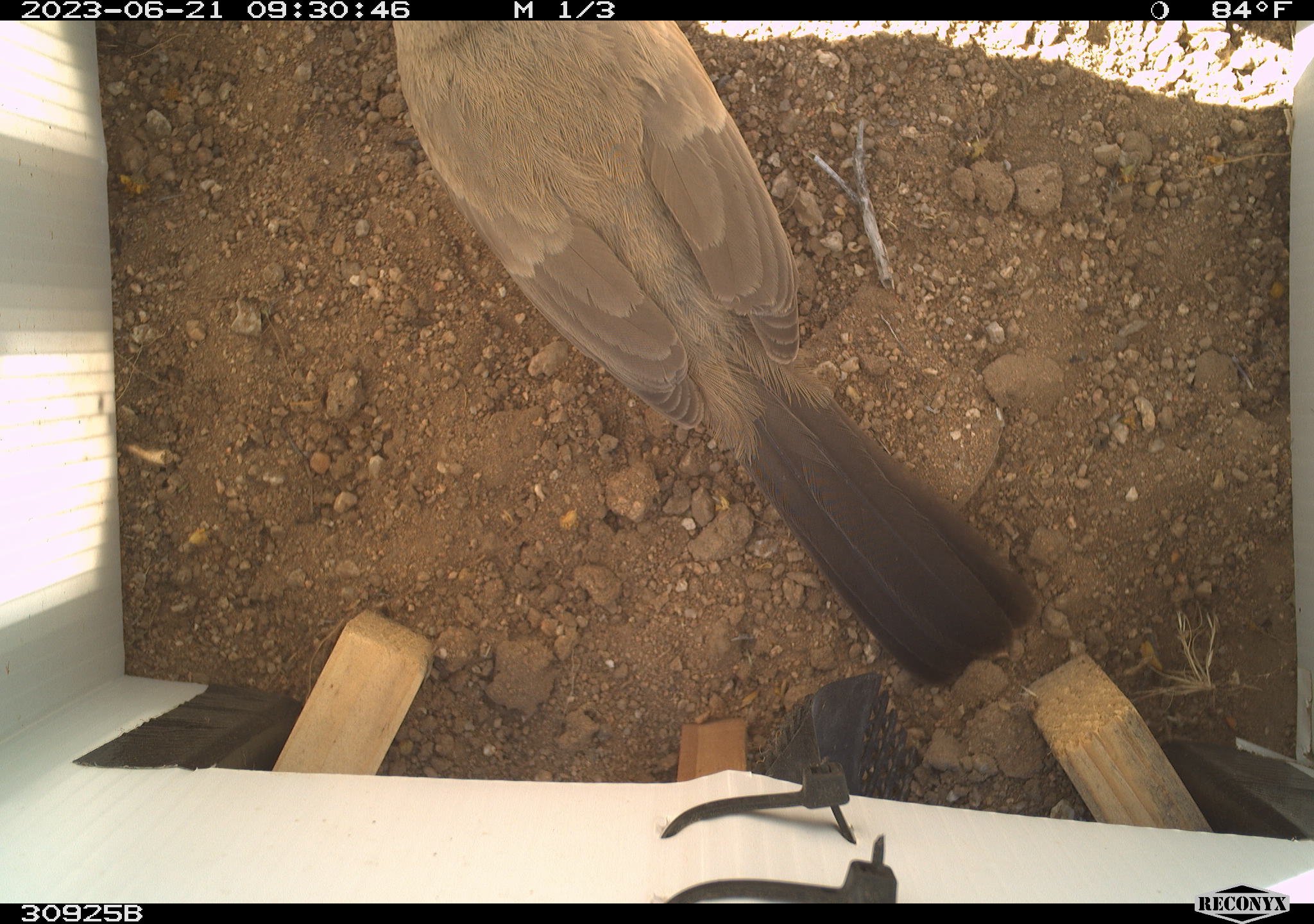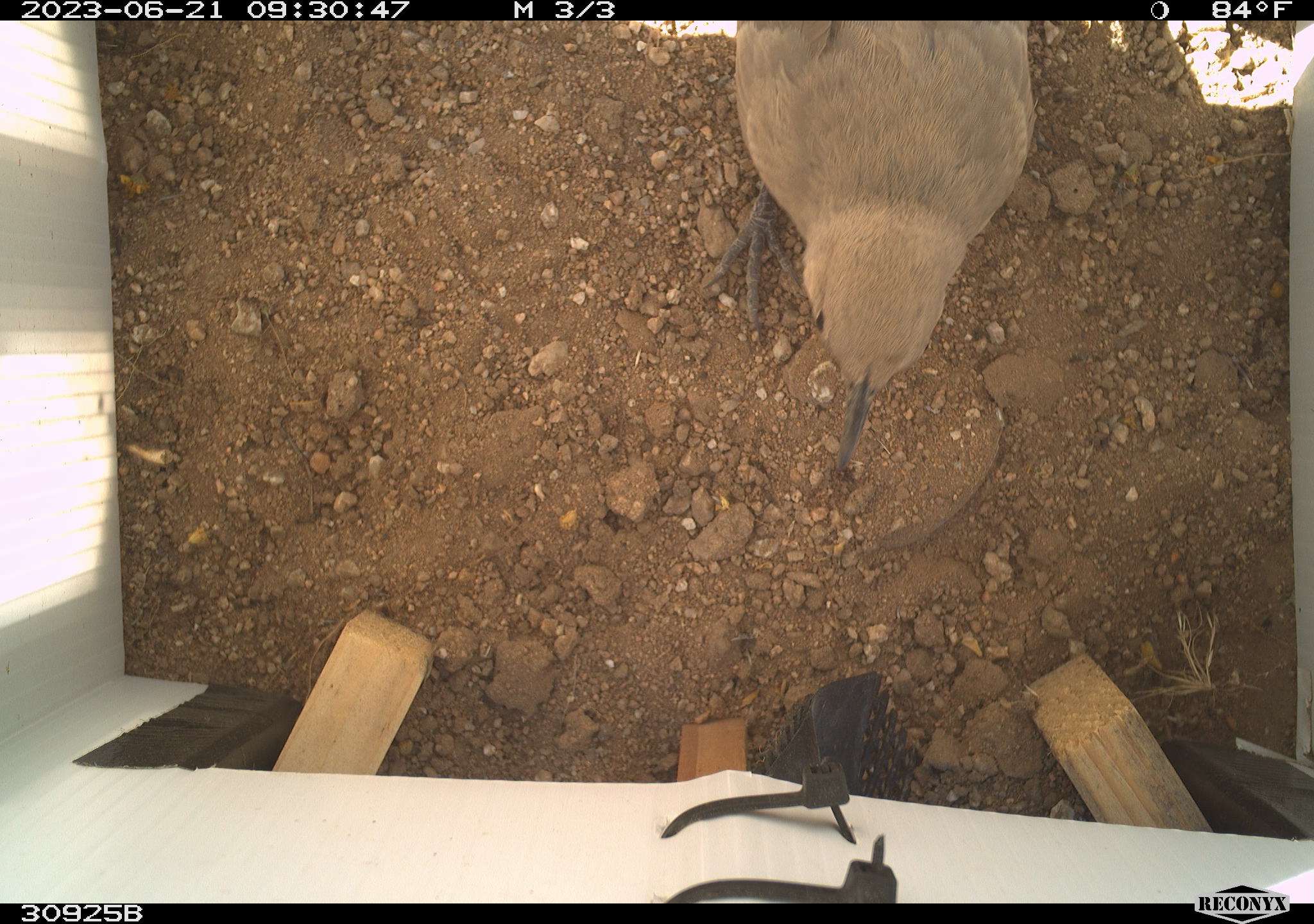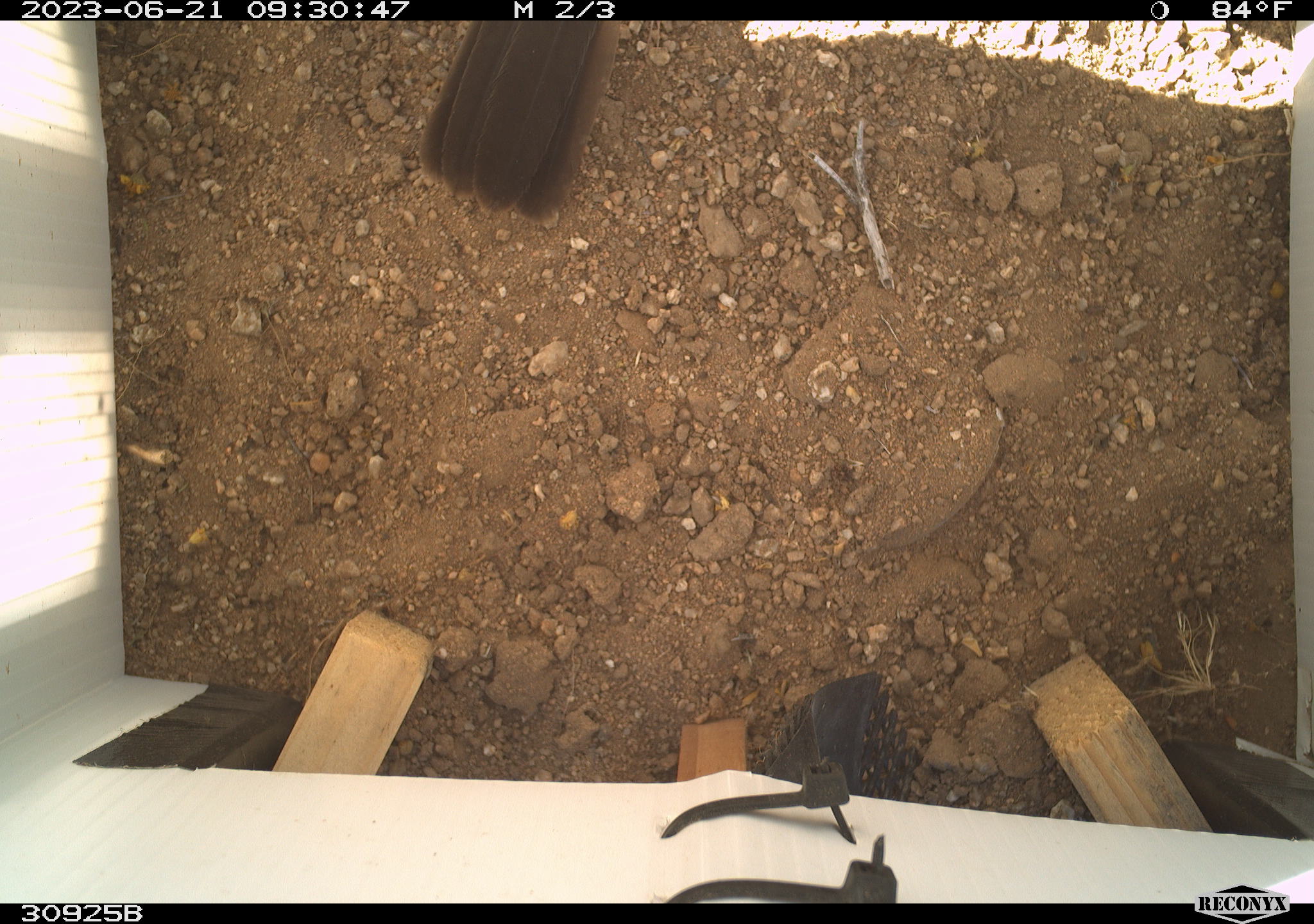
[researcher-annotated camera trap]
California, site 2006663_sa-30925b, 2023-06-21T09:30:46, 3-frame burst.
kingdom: Animalia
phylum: Chordata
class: Aves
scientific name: Aves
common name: bird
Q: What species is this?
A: Bird (Aves).